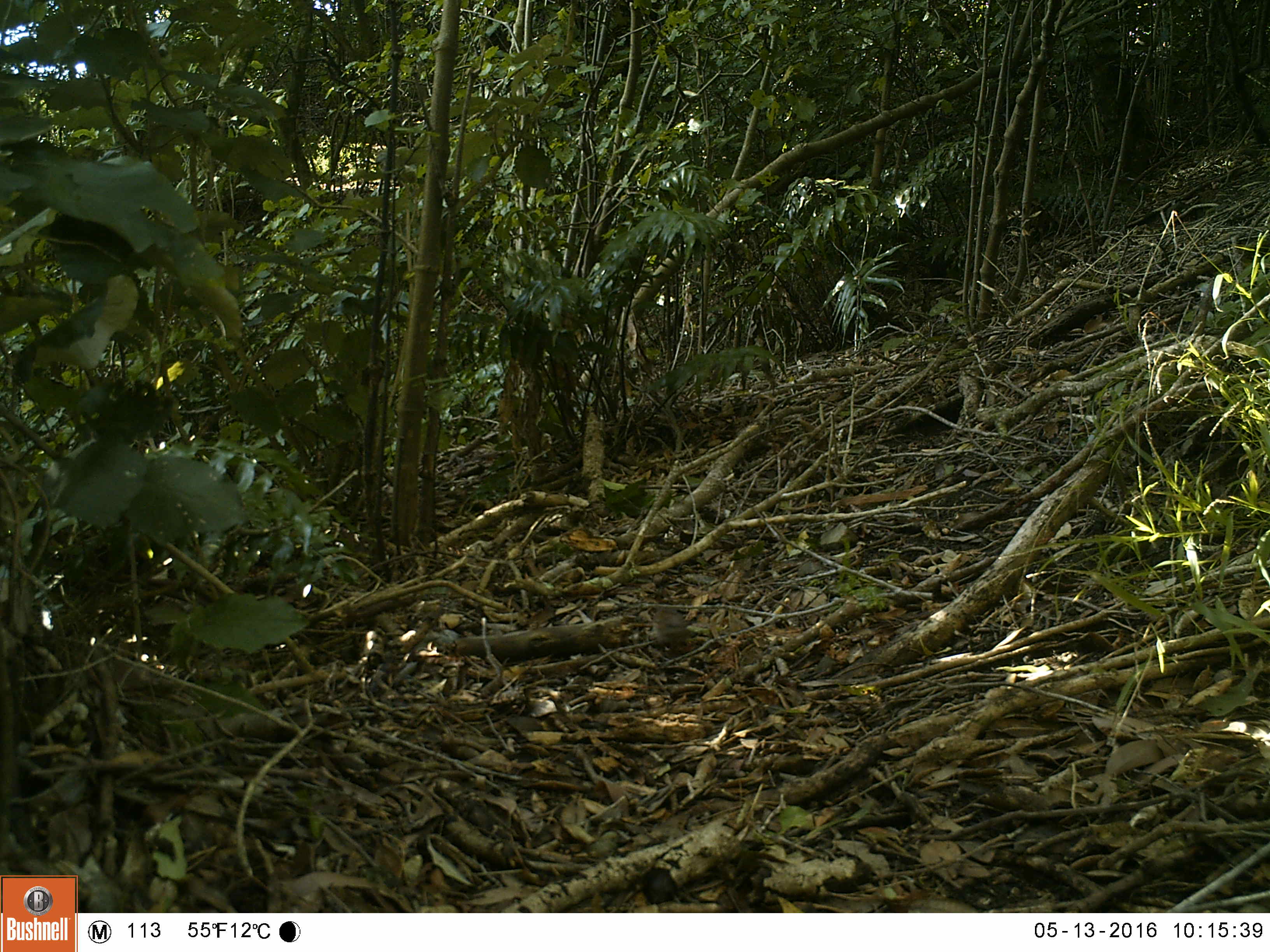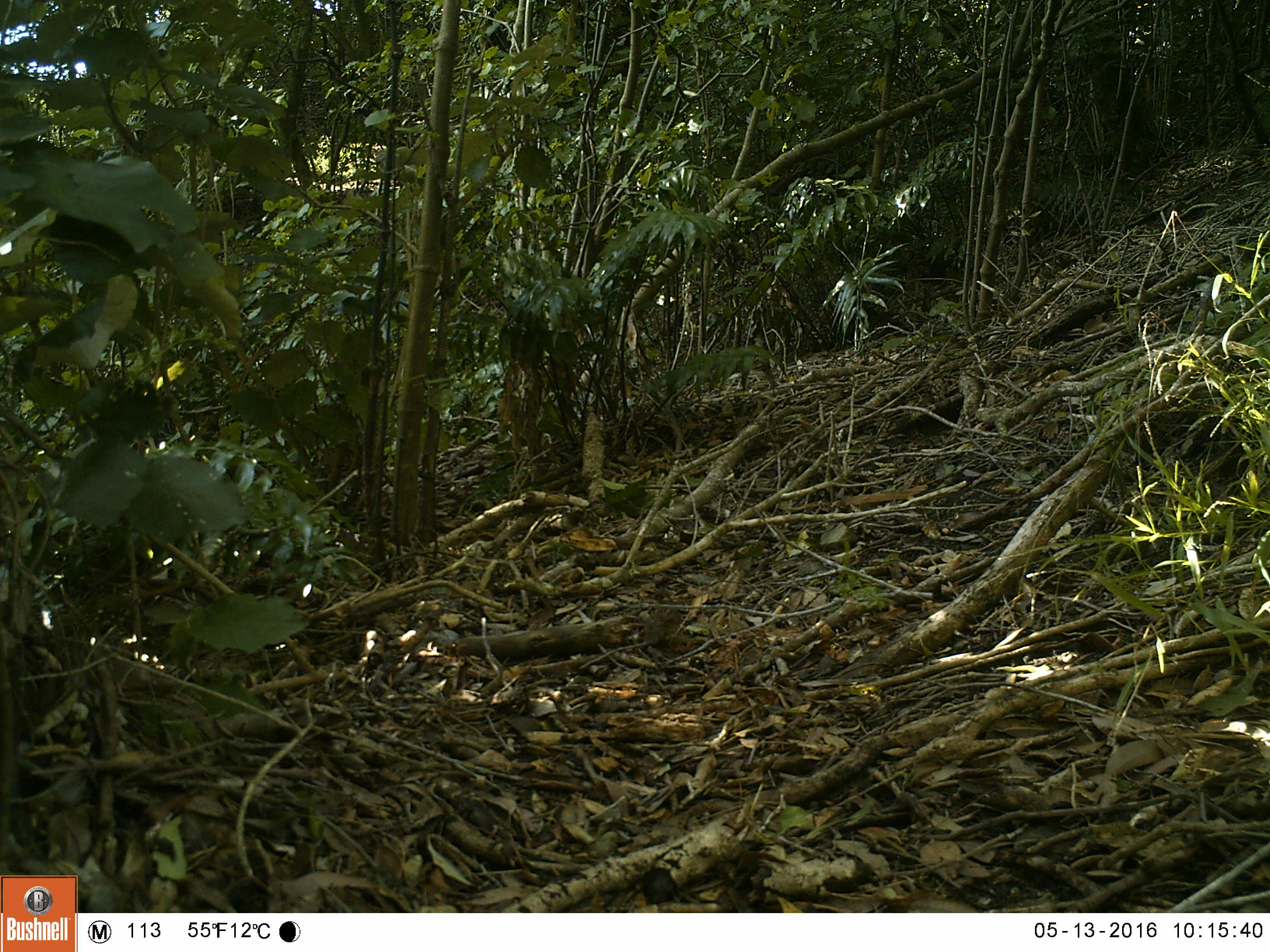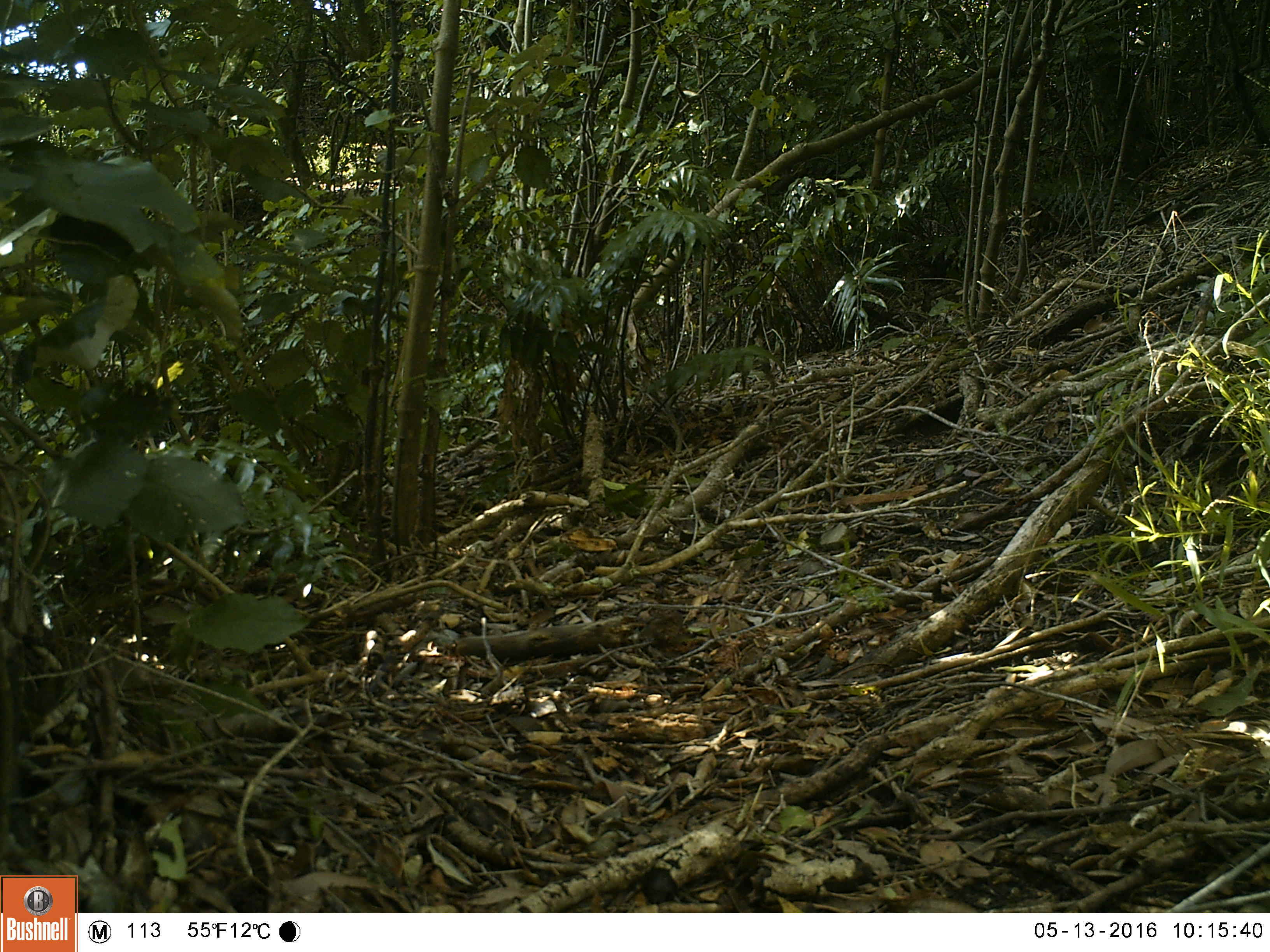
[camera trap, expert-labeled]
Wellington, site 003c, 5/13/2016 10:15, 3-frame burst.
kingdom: Animalia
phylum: Chordata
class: Aves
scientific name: Aves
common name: bird